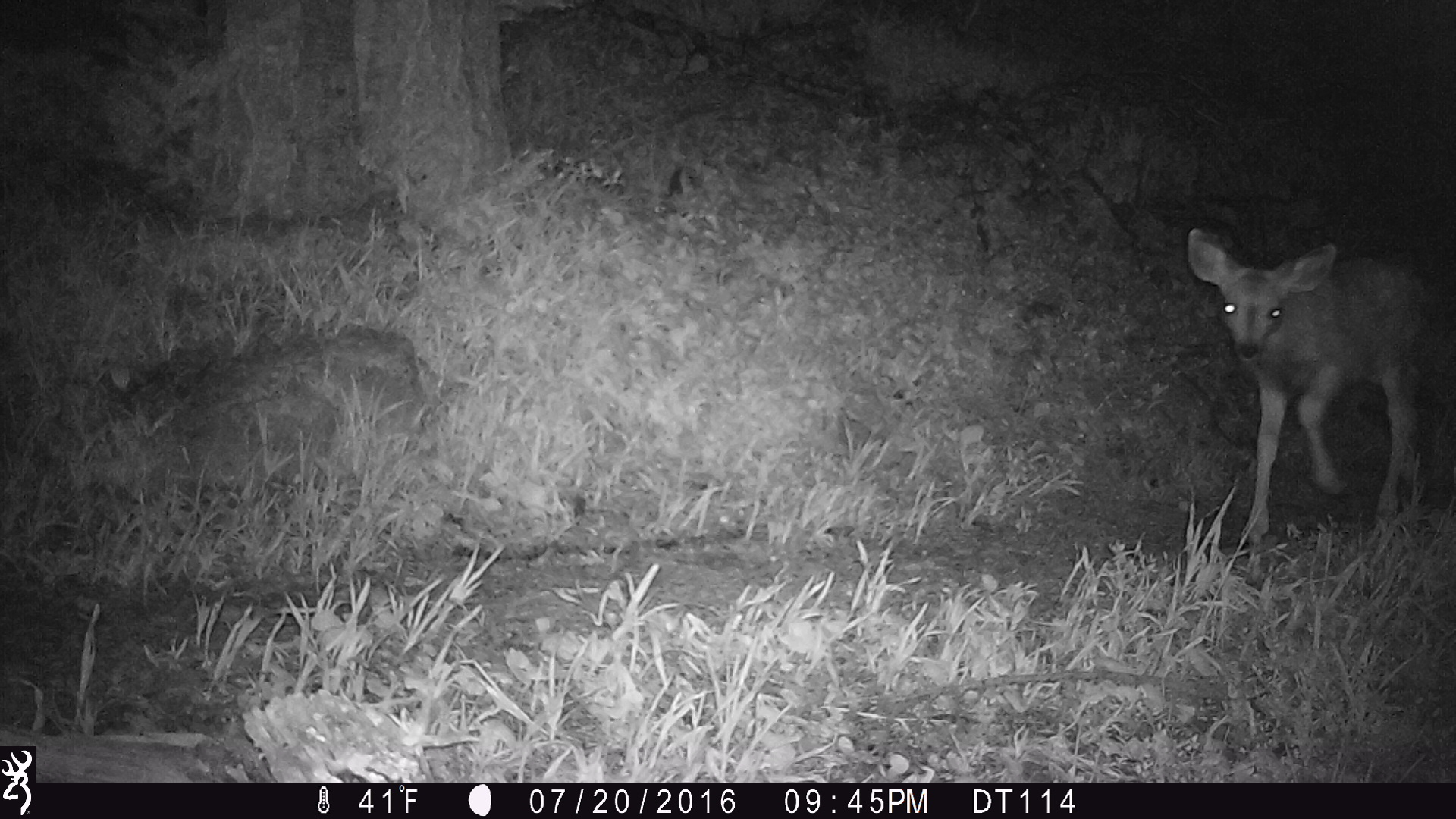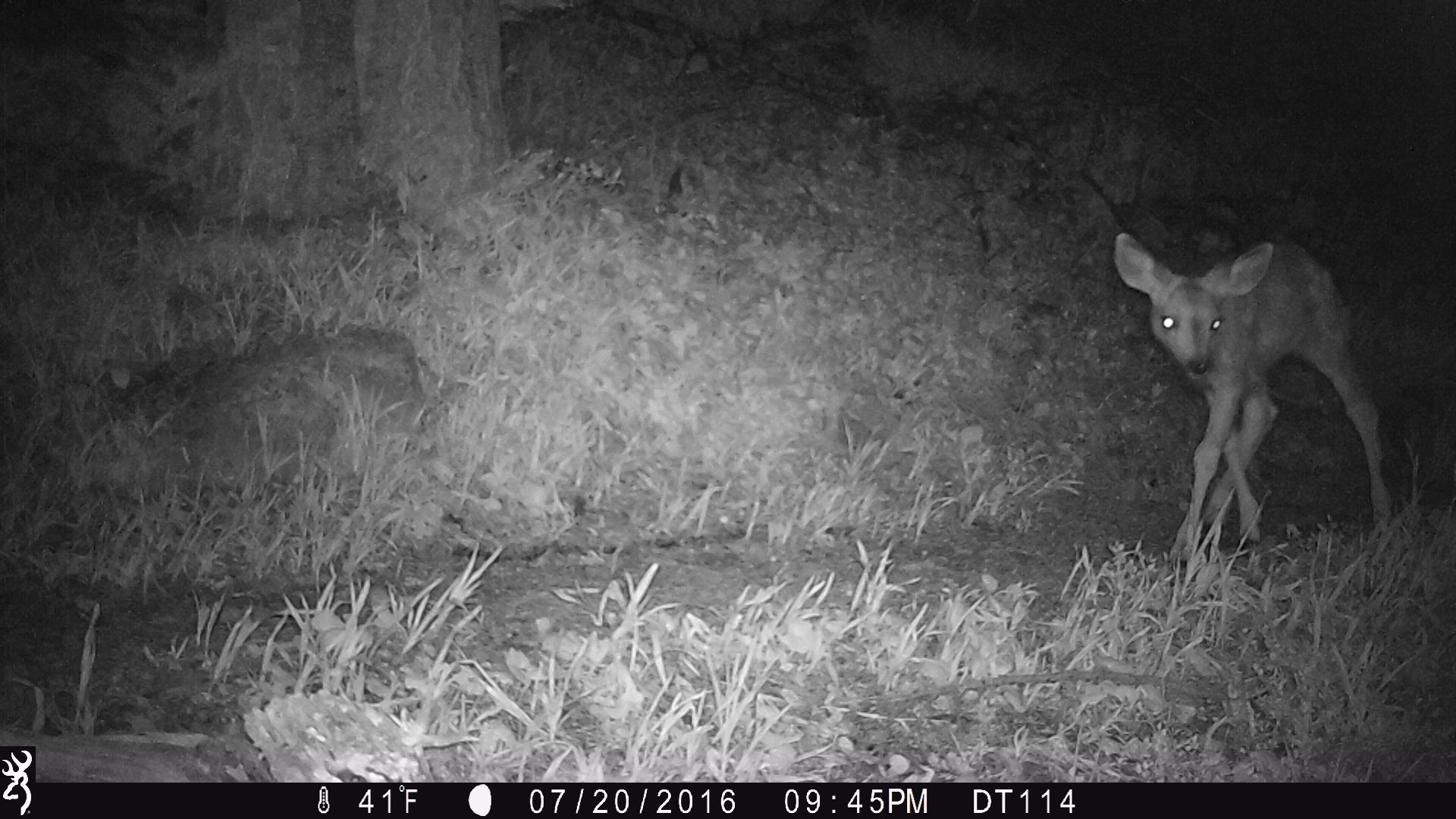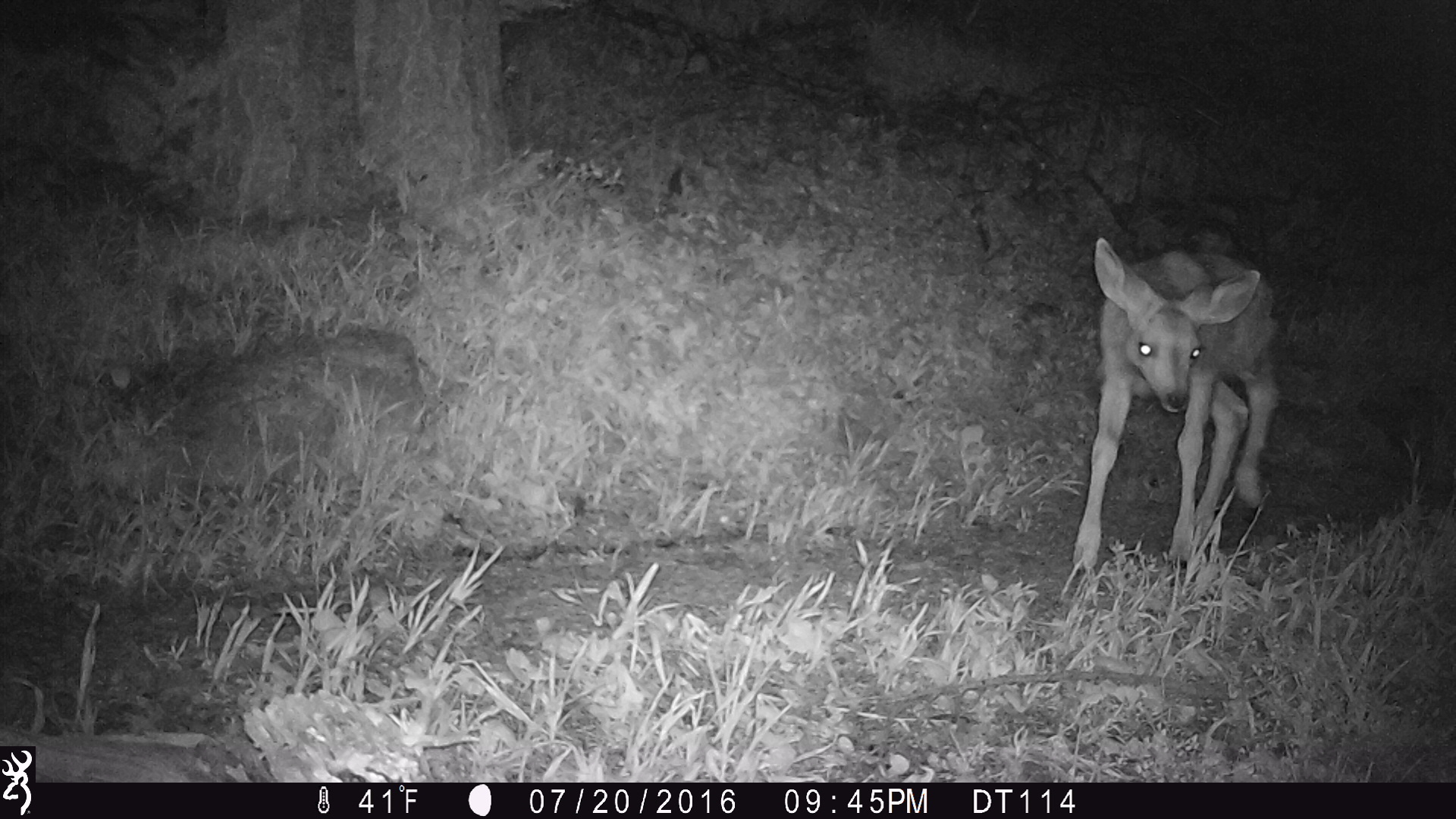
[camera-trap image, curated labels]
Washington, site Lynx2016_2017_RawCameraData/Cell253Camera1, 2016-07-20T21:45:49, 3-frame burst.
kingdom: Animalia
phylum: Chordata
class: Mammalia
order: Artiodactyla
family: Cervidae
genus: Odocoileus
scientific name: Odocoileus hemionus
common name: mule deer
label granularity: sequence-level